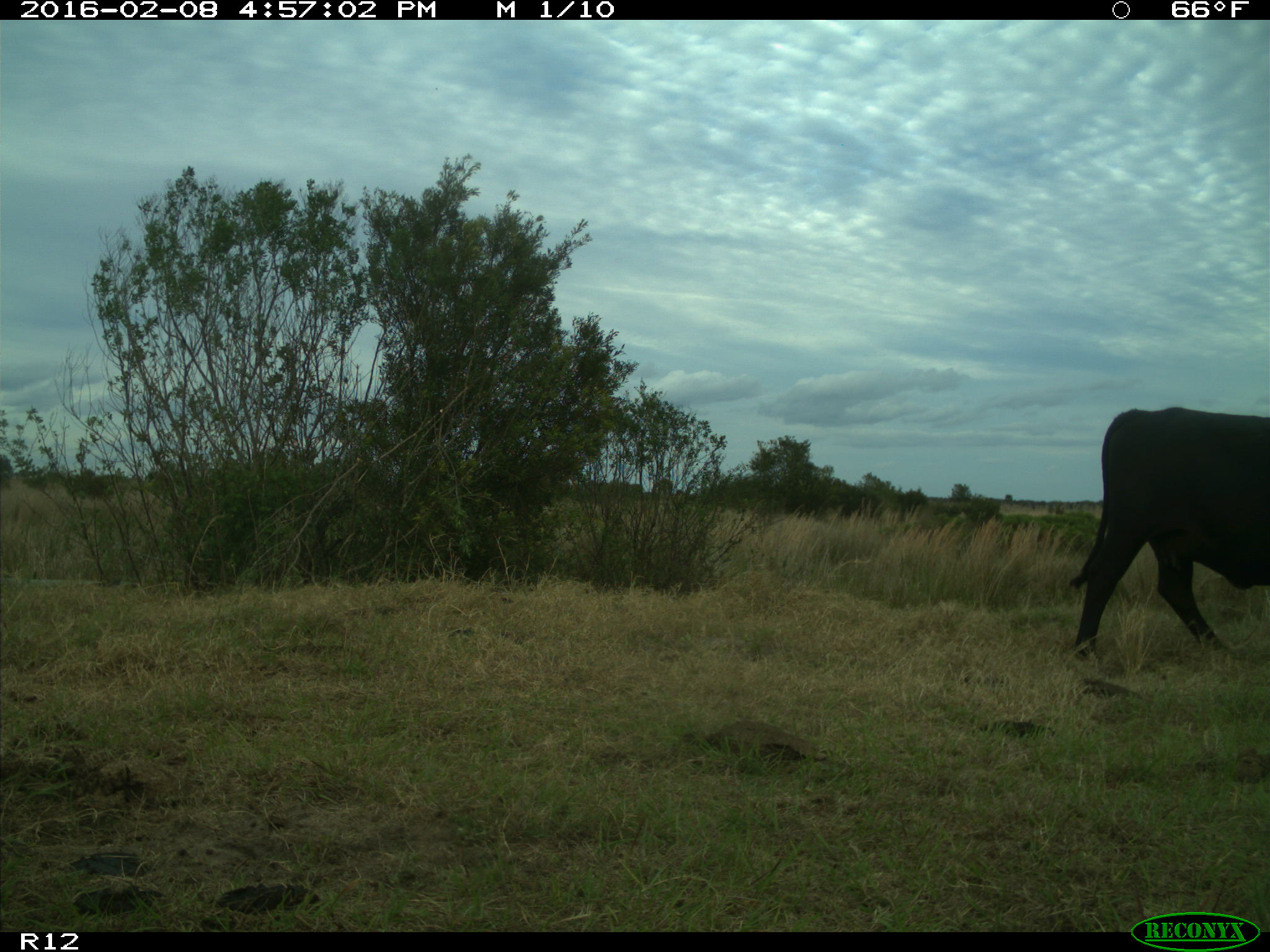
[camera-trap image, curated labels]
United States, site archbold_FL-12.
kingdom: Animalia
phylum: Chordata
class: Mammalia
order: Artiodactyla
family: Bovidae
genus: Bos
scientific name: Bos taurus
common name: domestic cow